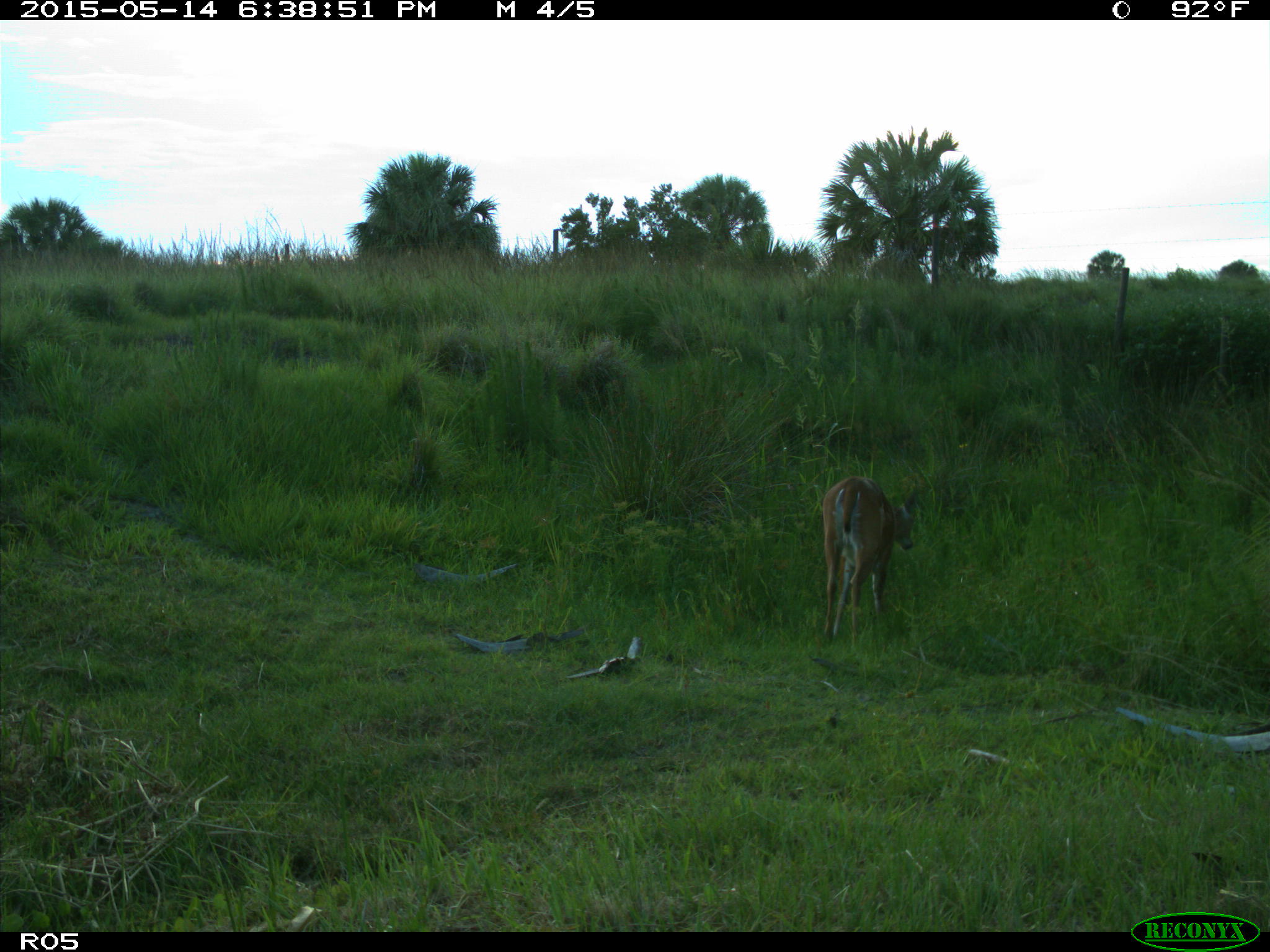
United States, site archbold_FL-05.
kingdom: Animalia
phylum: Chordata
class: Mammalia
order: Artiodactyla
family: Cervidae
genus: Odocoileus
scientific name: Odocoileus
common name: deer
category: unidentified deer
Unidentified deer (deer) (Odocoileus).